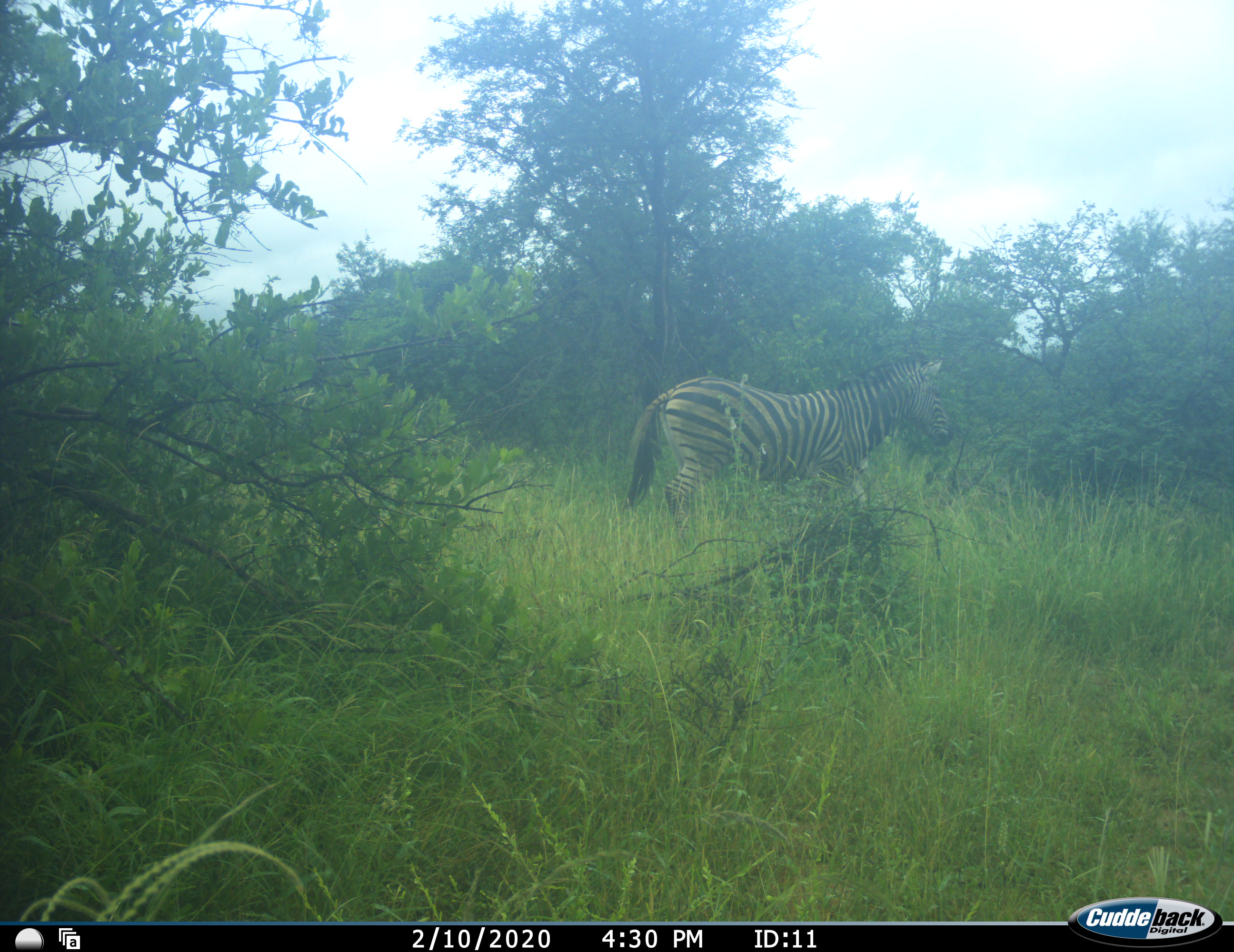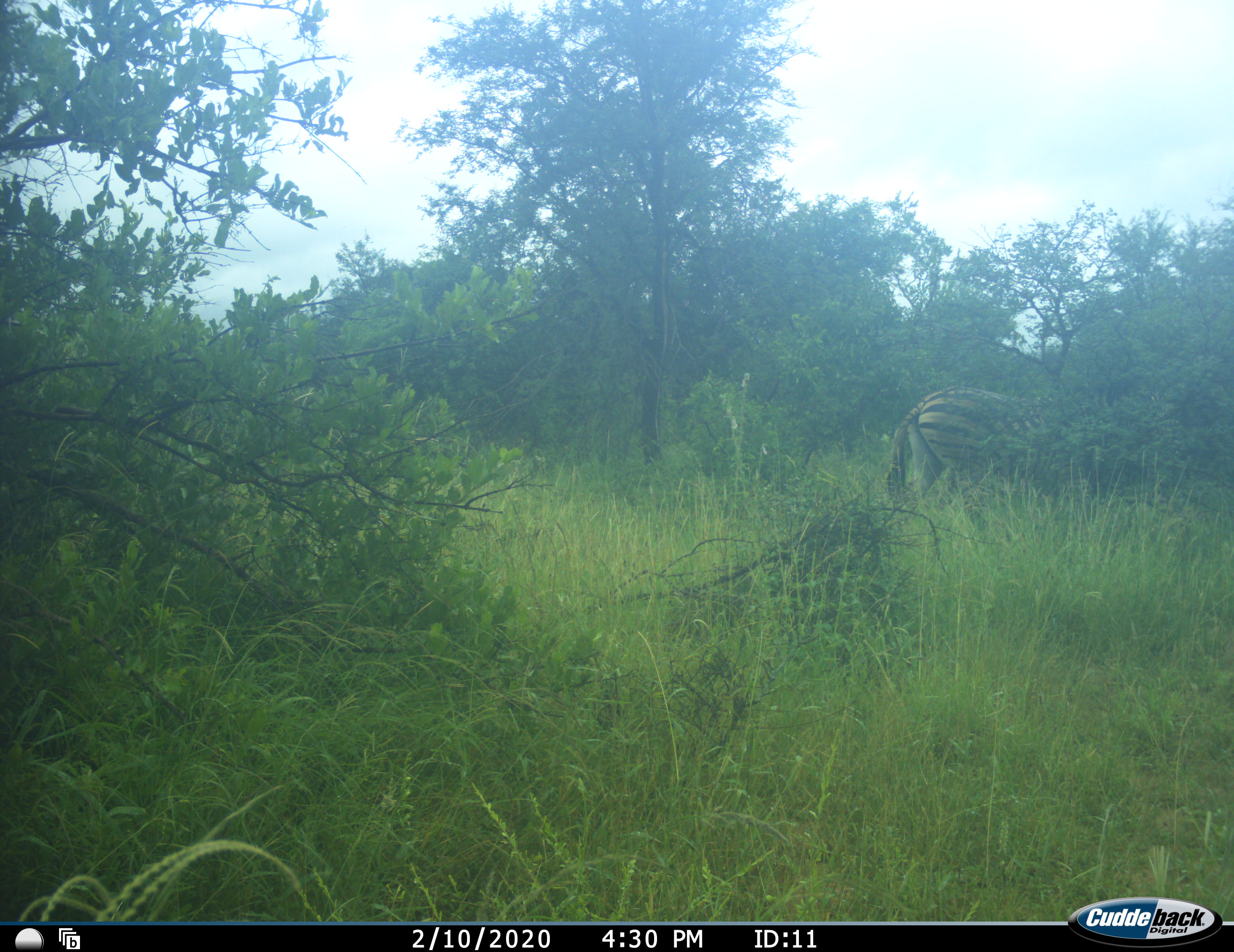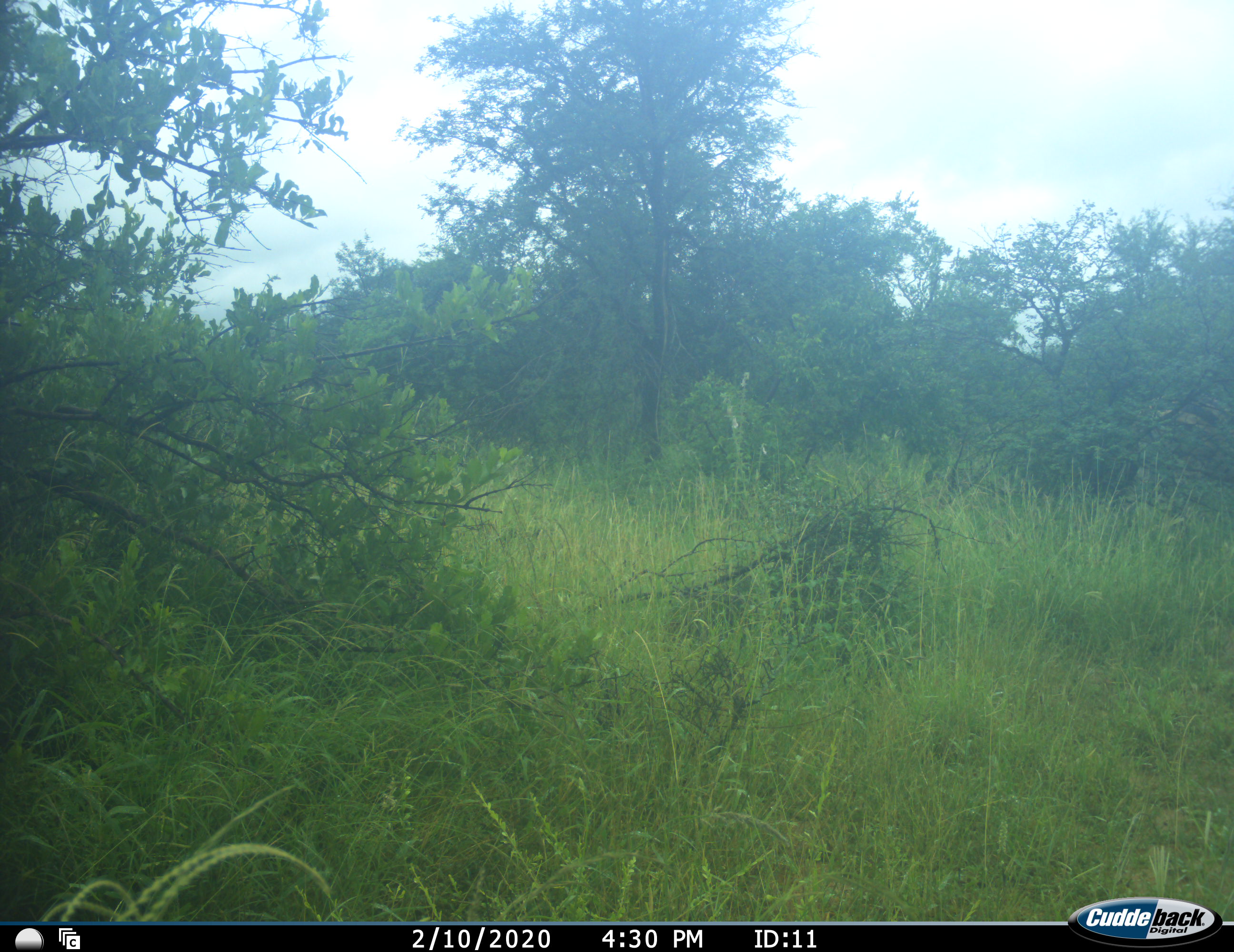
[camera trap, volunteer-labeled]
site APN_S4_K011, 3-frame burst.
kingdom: Animalia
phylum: Chordata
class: Mammalia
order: Perissodactyla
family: Equidae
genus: Equus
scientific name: Equus quagga burchellii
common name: burchell's zebra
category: zebraburchells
Zebraburchells (burchell's zebra) (Equus quagga burchellii), count 1. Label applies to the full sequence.